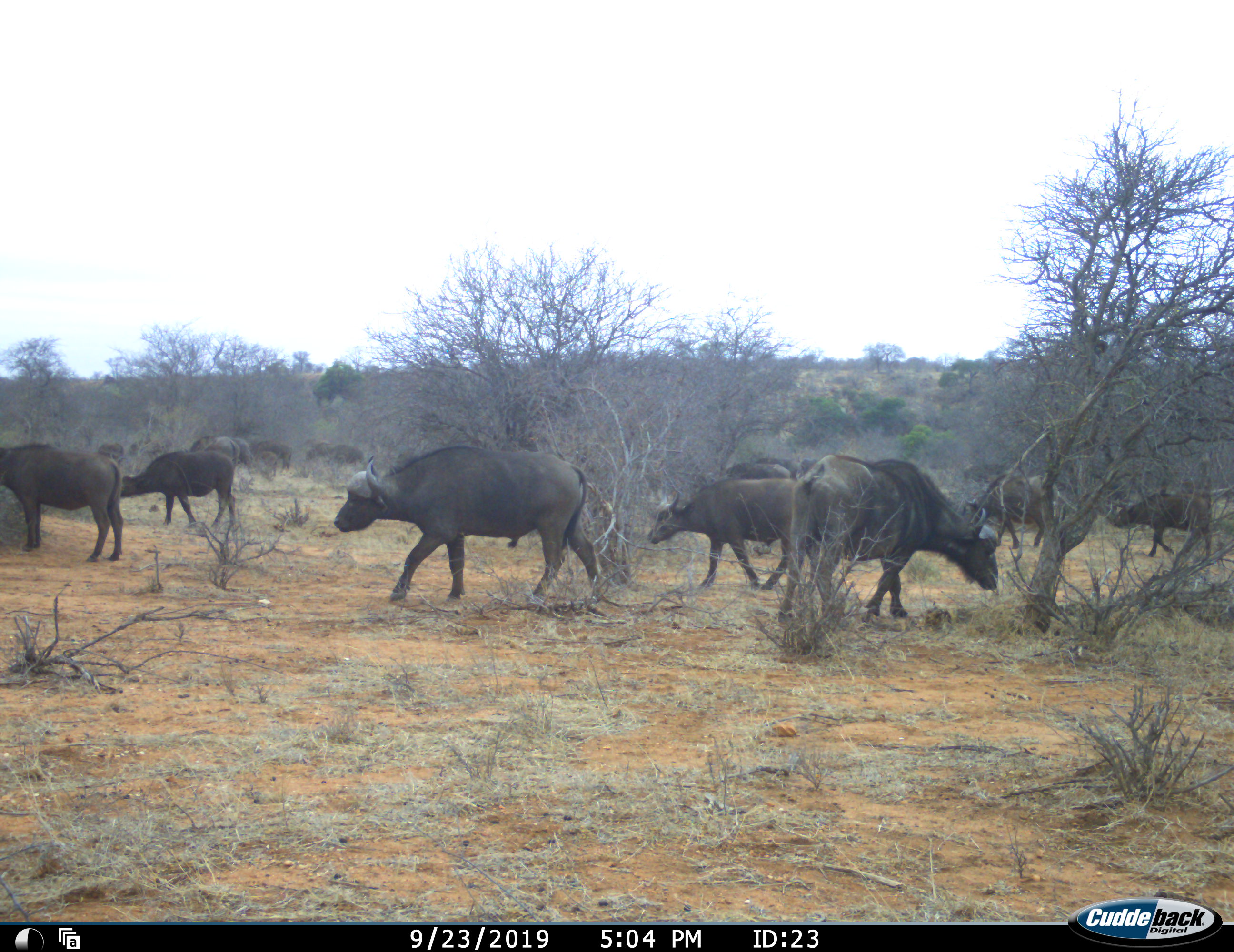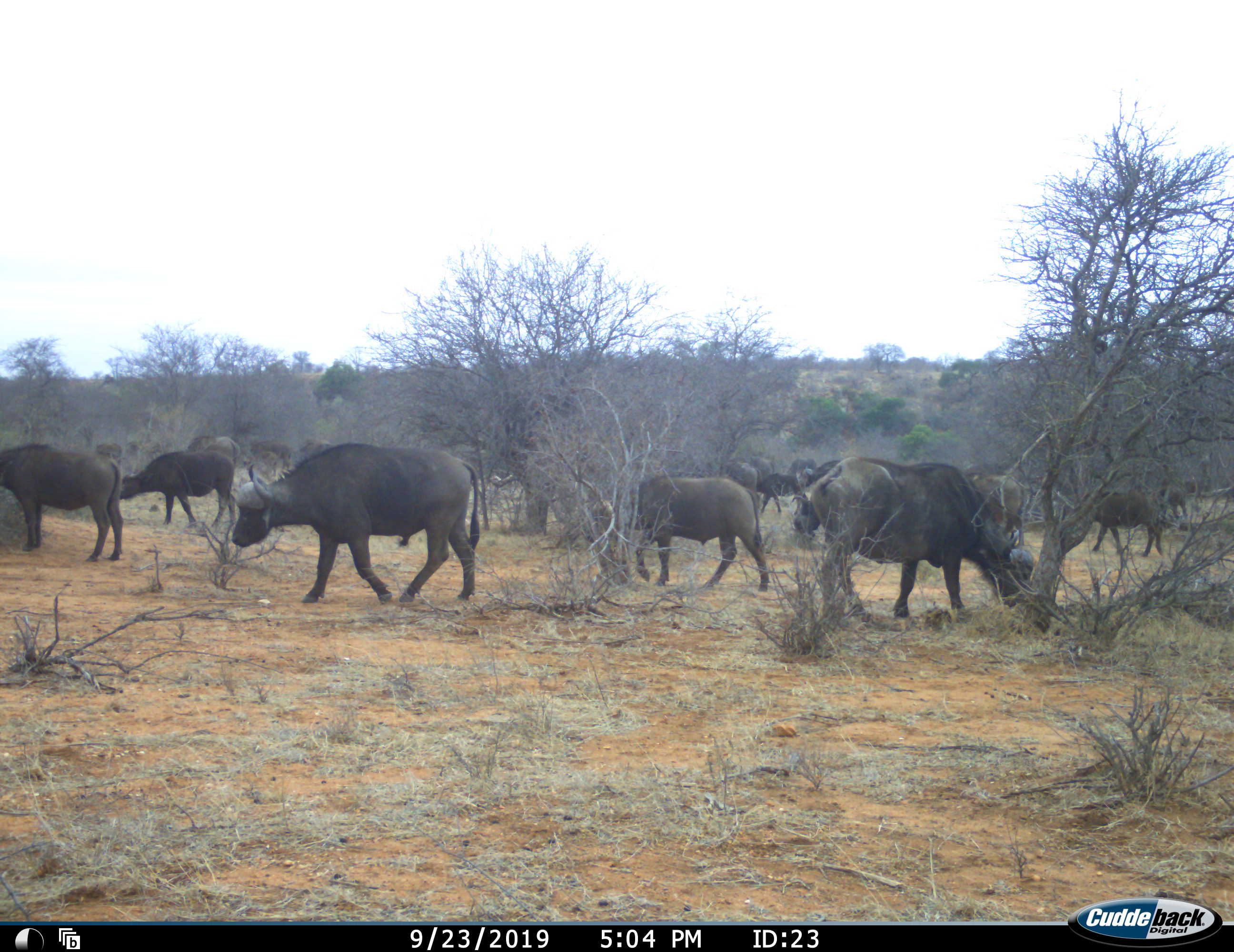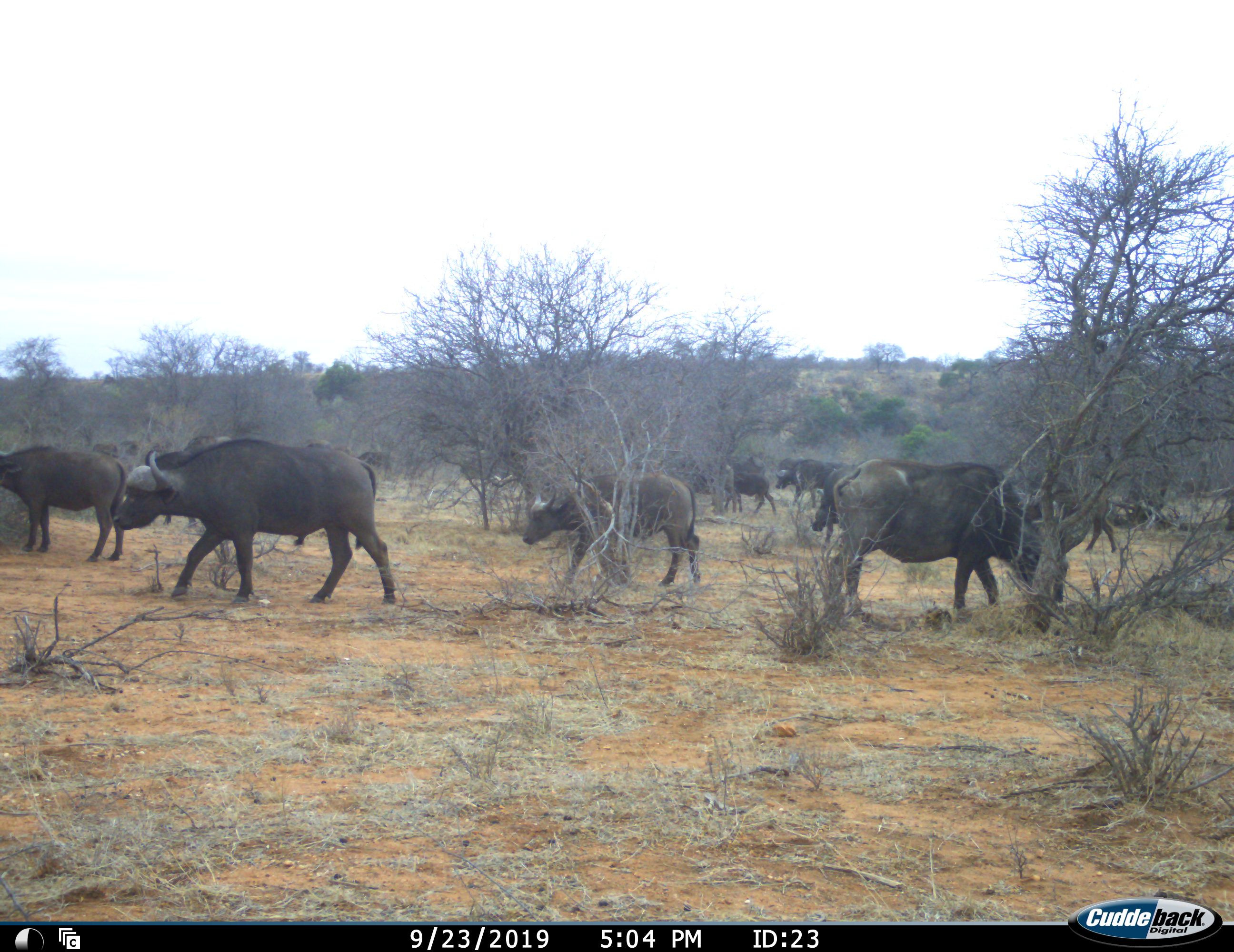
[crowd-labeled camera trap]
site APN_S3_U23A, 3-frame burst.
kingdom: Animalia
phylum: Chordata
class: Mammalia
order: Artiodactyla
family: Bovidae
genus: Syncerus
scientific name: Syncerus caffer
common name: african buffalo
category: buffalo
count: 11-50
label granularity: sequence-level